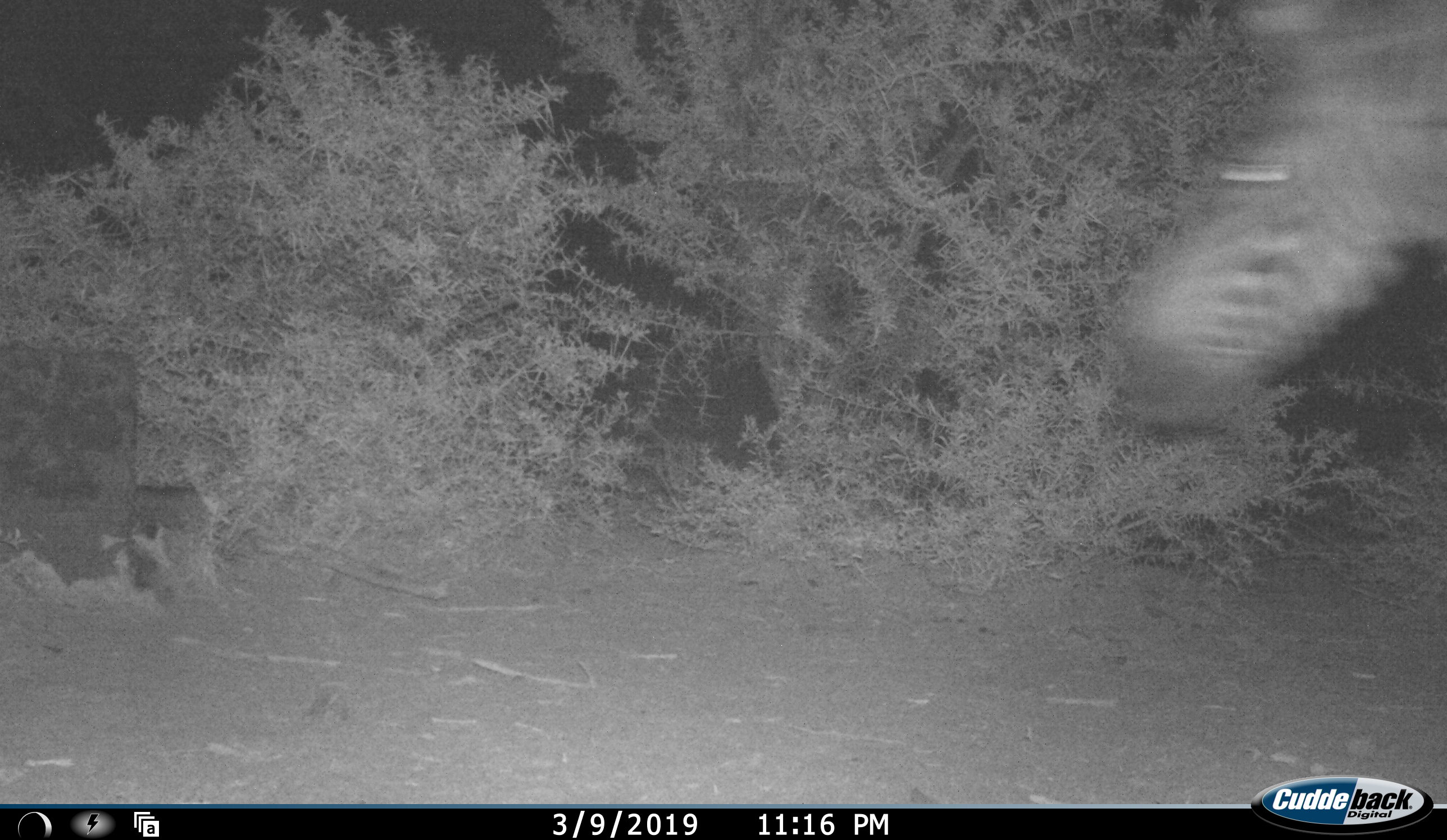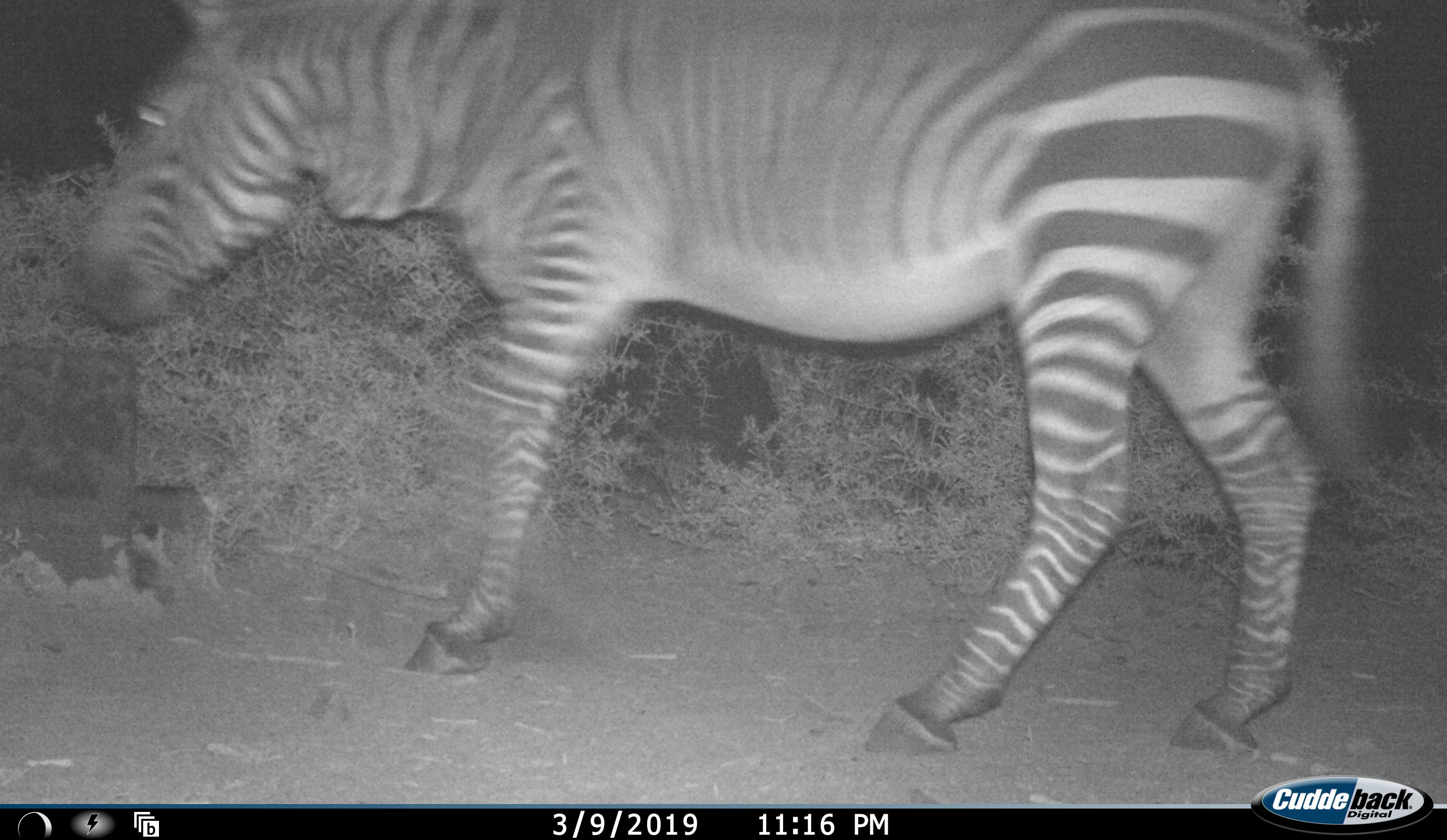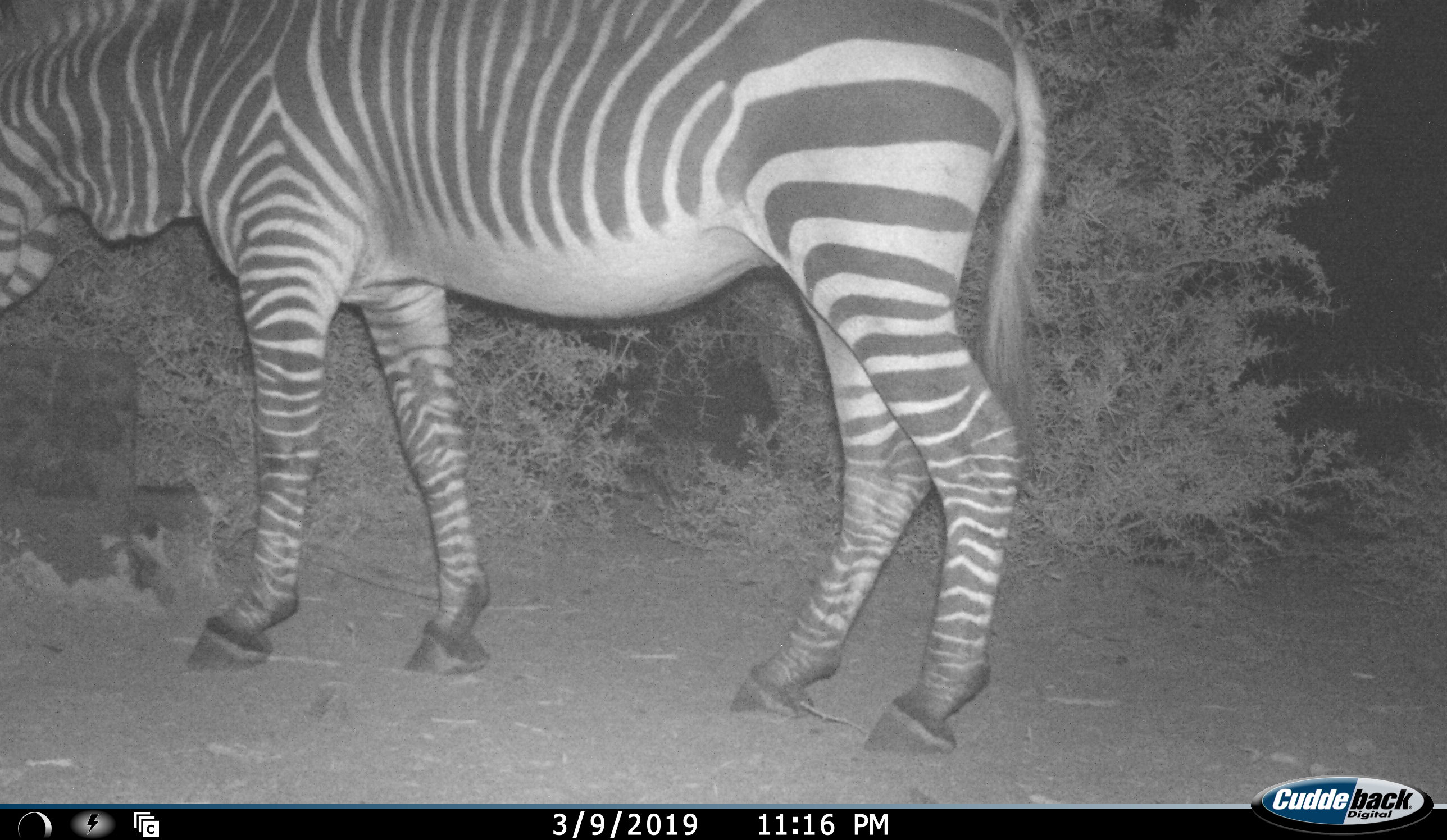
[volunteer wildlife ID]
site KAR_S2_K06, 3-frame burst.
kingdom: Animalia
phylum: Chordata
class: Mammalia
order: Perissodactyla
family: Equidae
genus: Equus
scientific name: Equus zebra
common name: mountain zebra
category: zebramountain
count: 1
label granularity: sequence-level